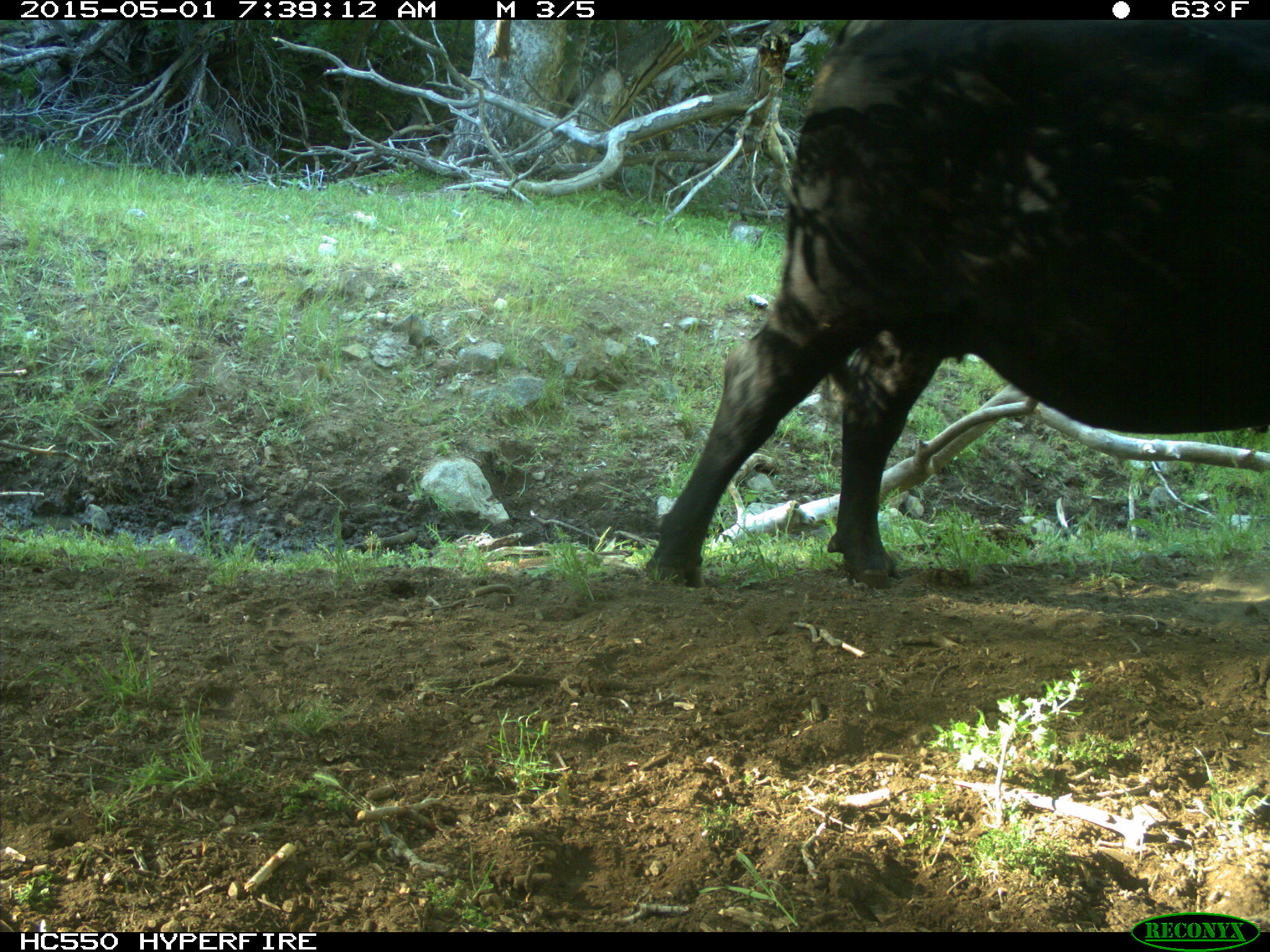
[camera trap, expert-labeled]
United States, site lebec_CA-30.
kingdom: Animalia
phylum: Chordata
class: Mammalia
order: Artiodactyla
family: Bovidae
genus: Bos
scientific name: Bos taurus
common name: domestic cow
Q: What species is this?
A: Bos taurus (domestic cow).